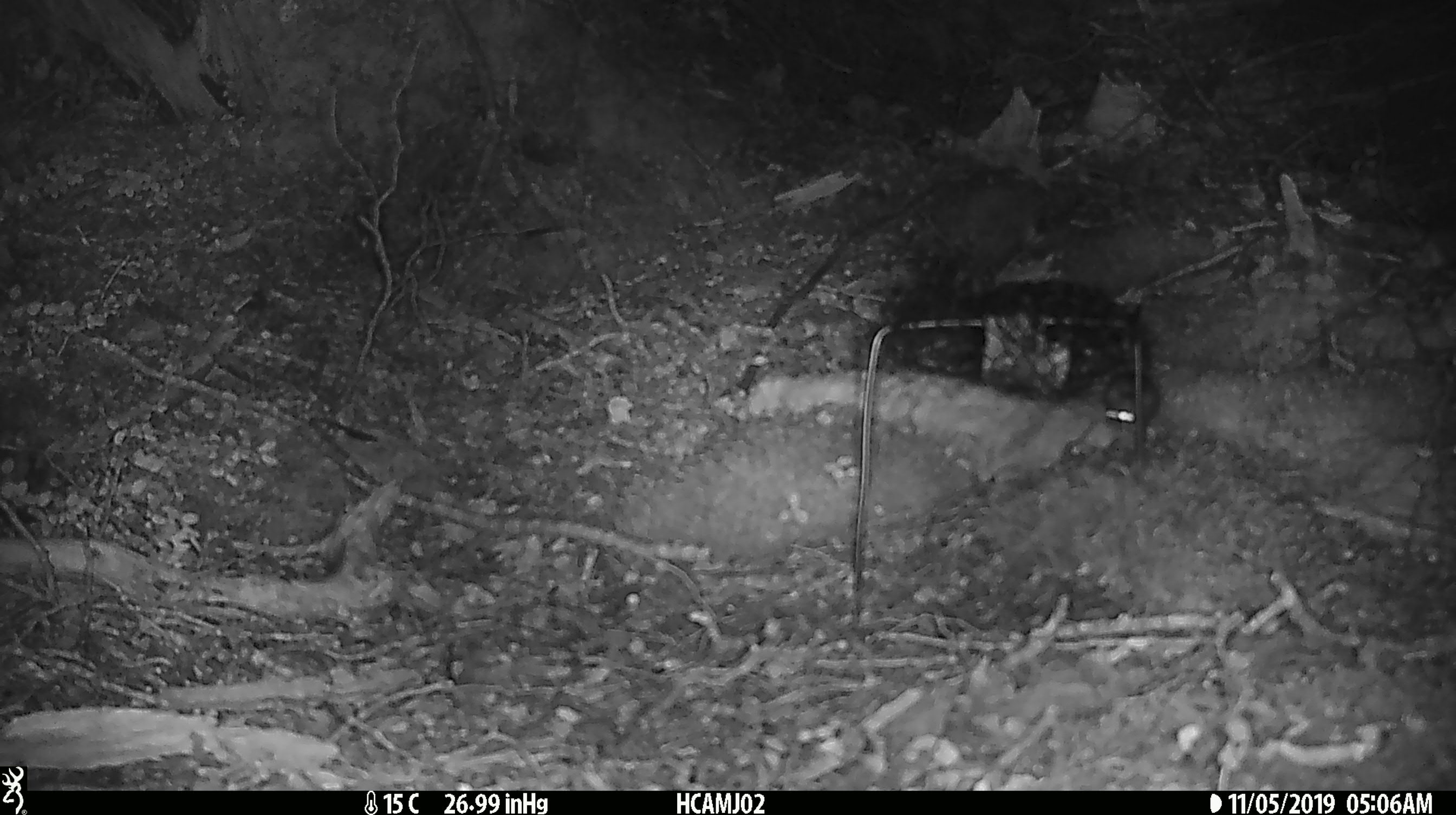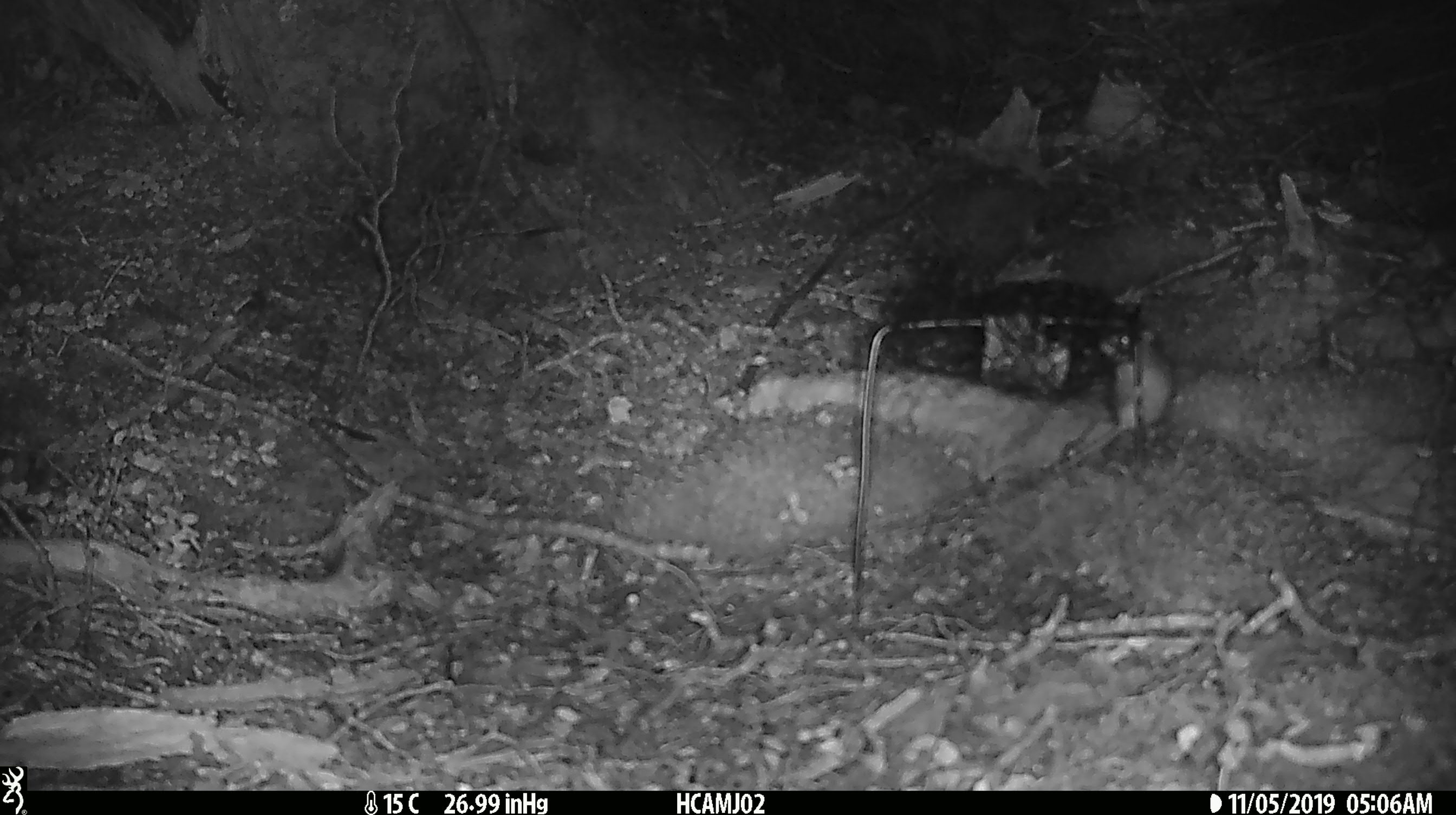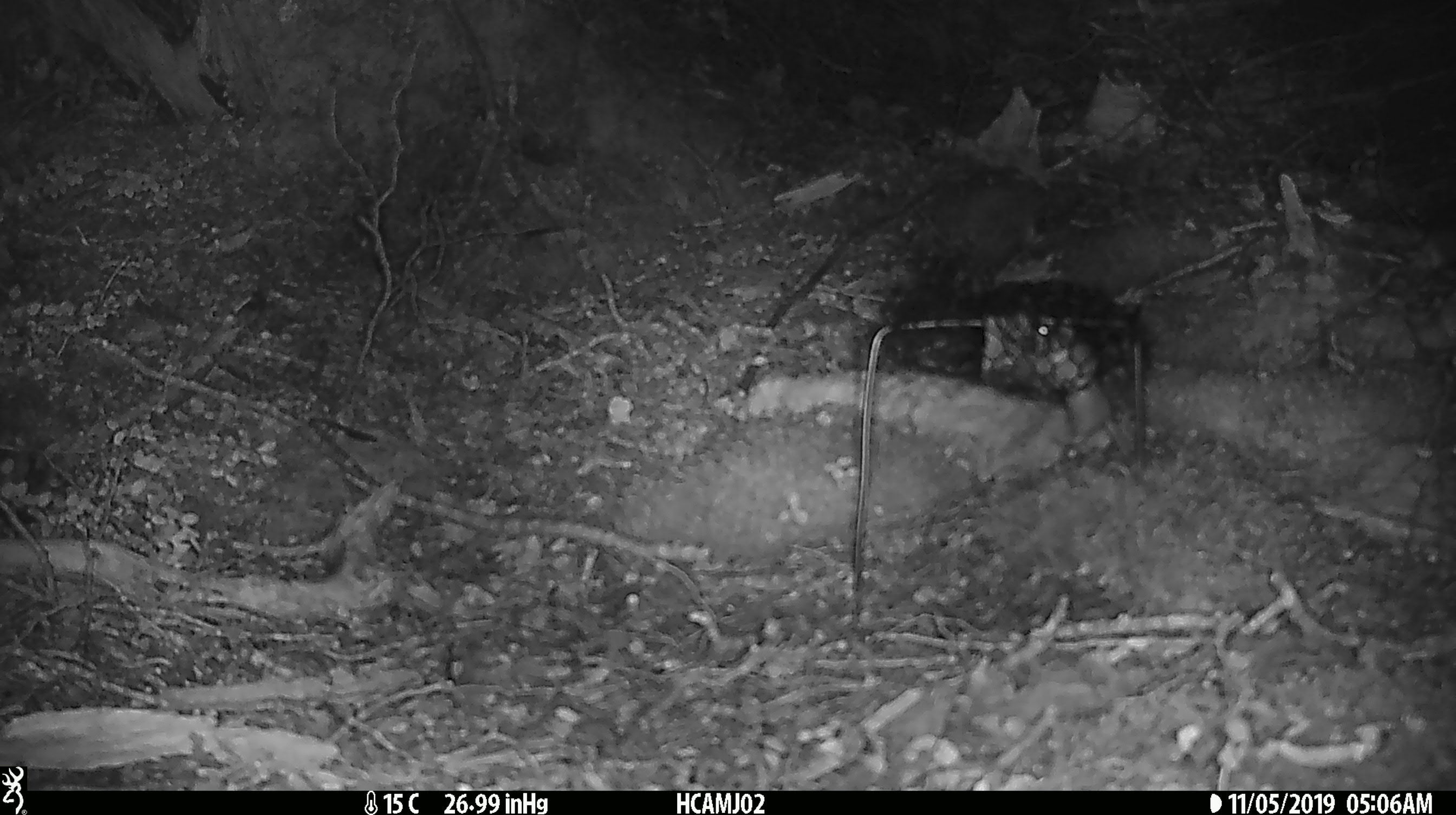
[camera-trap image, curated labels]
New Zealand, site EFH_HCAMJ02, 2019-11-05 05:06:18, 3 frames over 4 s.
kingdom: Animalia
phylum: Chordata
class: Mammalia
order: Rodentia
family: Muridae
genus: Mus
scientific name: Mus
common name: mouse